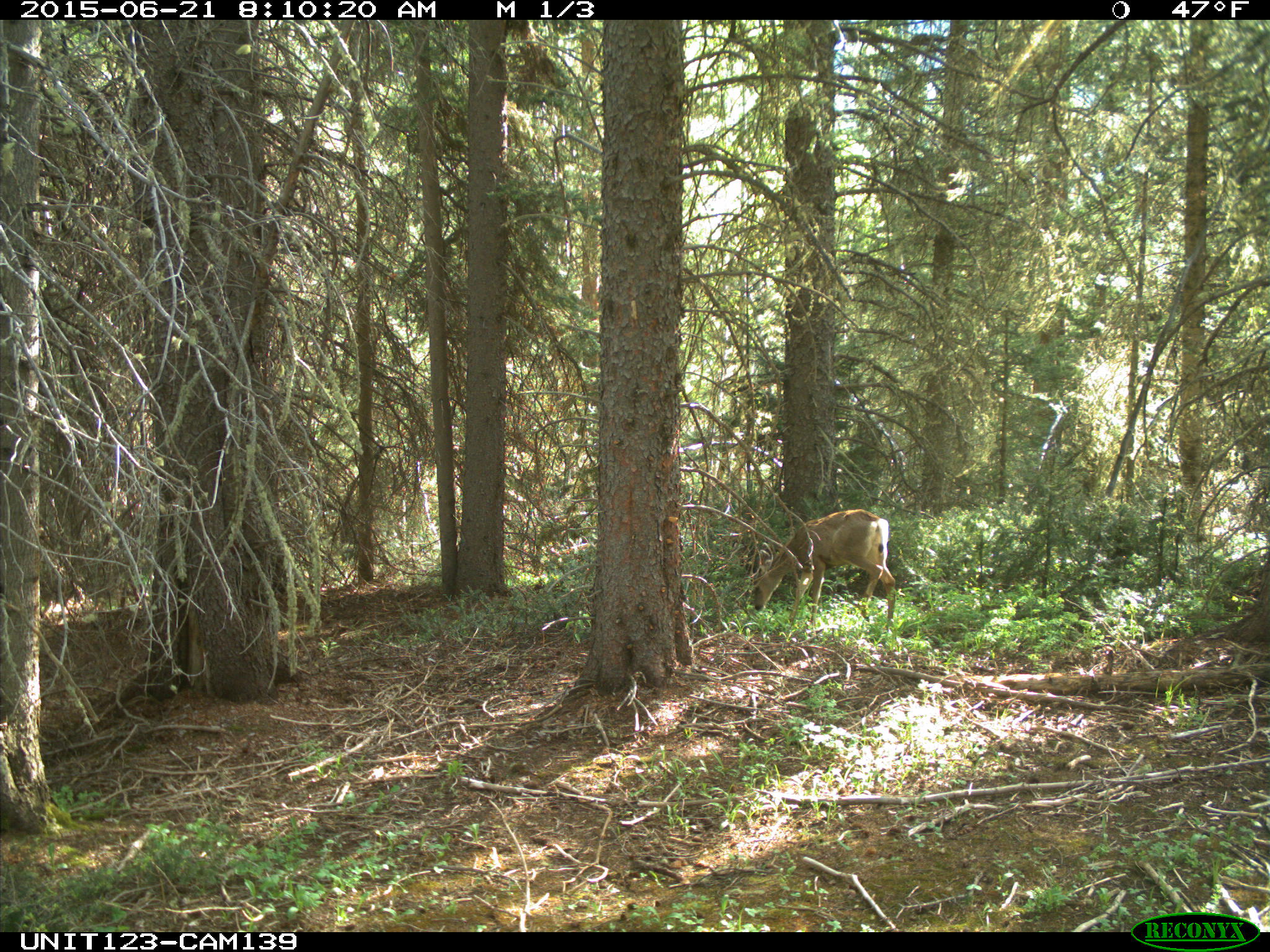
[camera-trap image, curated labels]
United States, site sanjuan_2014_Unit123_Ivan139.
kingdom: Animalia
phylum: Chordata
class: Mammalia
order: Artiodactyla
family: Cervidae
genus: Odocoileus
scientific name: Odocoileus hemionus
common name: mule deer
Odocoileus hemionus (mule deer).